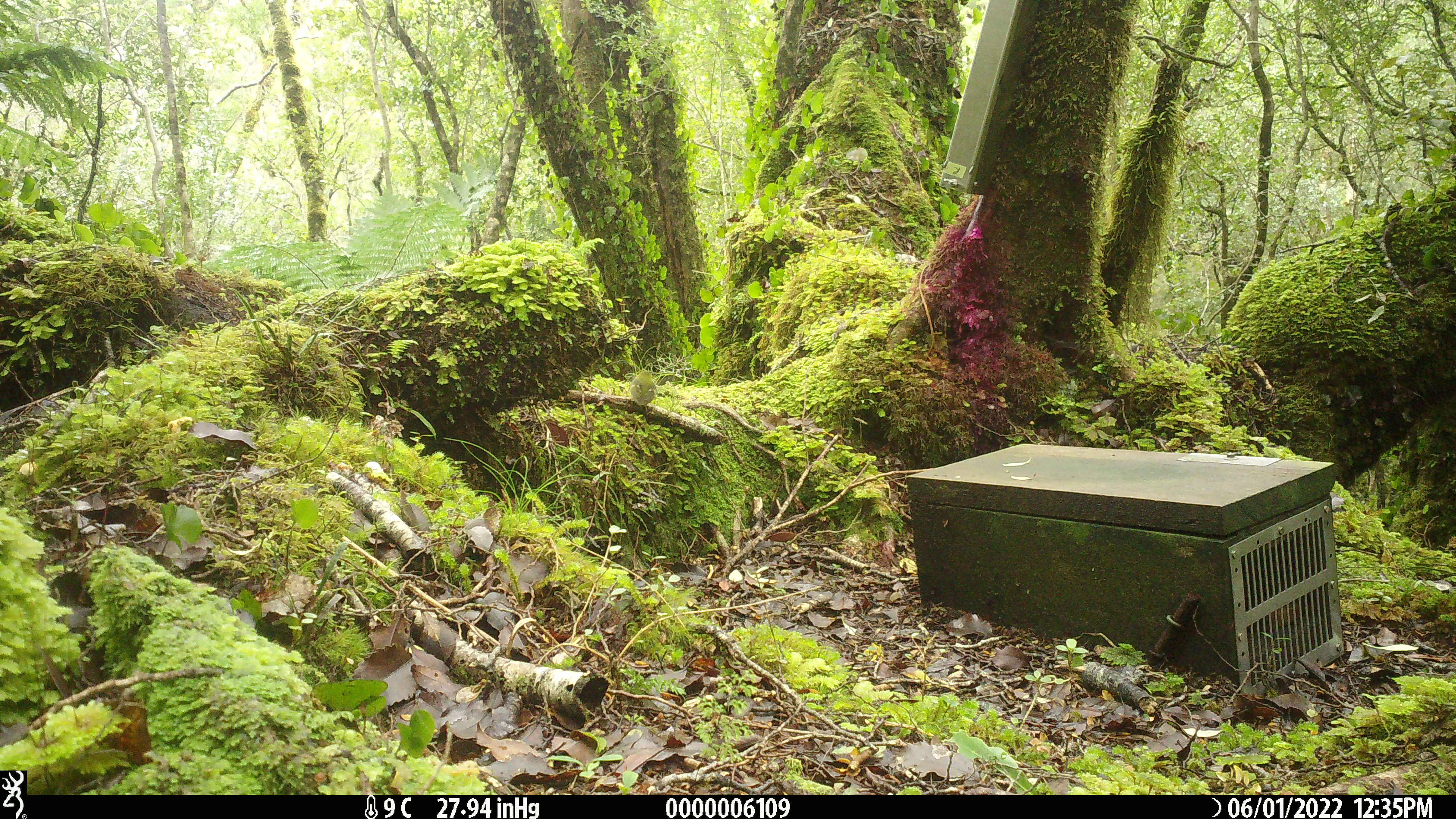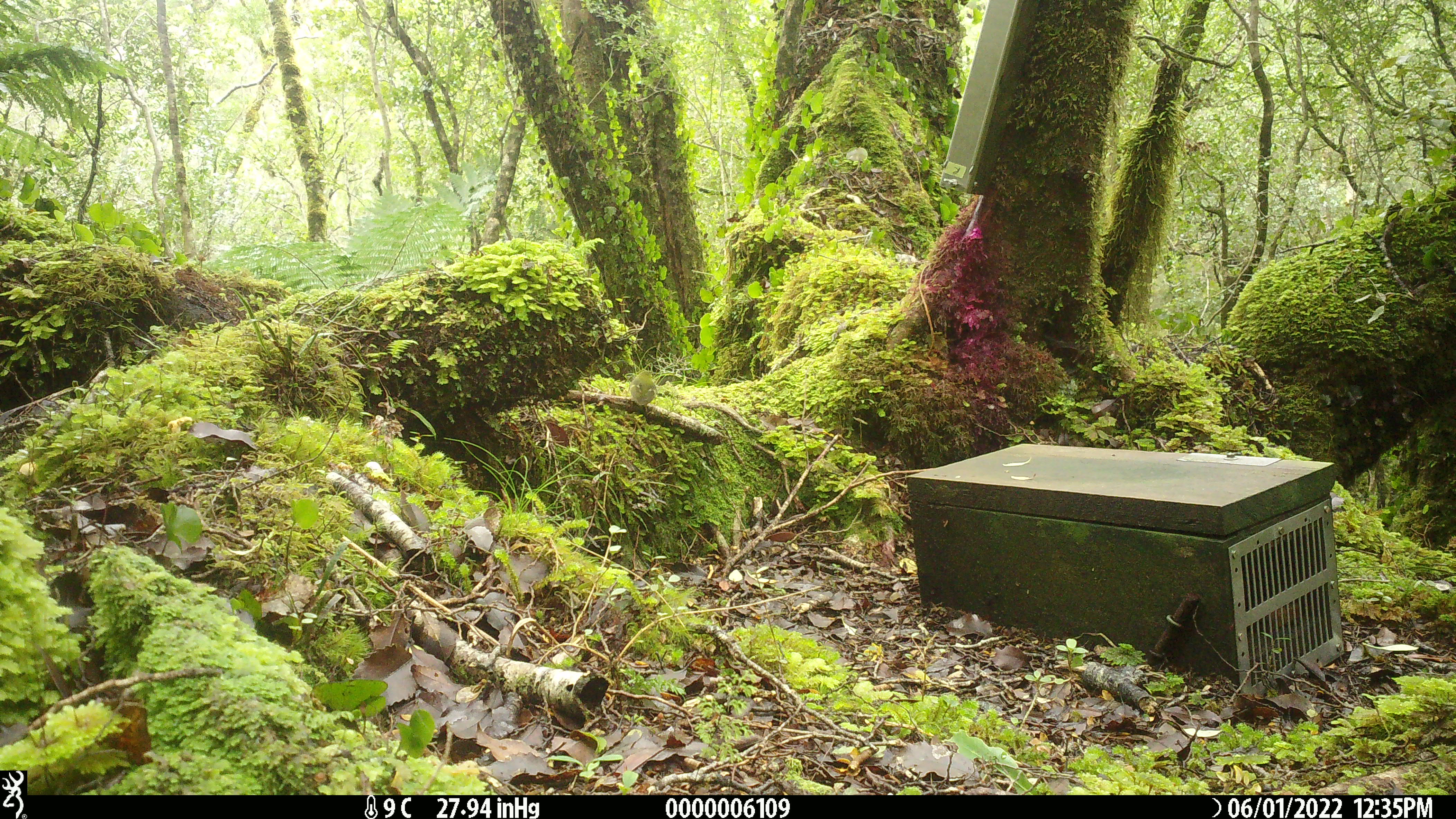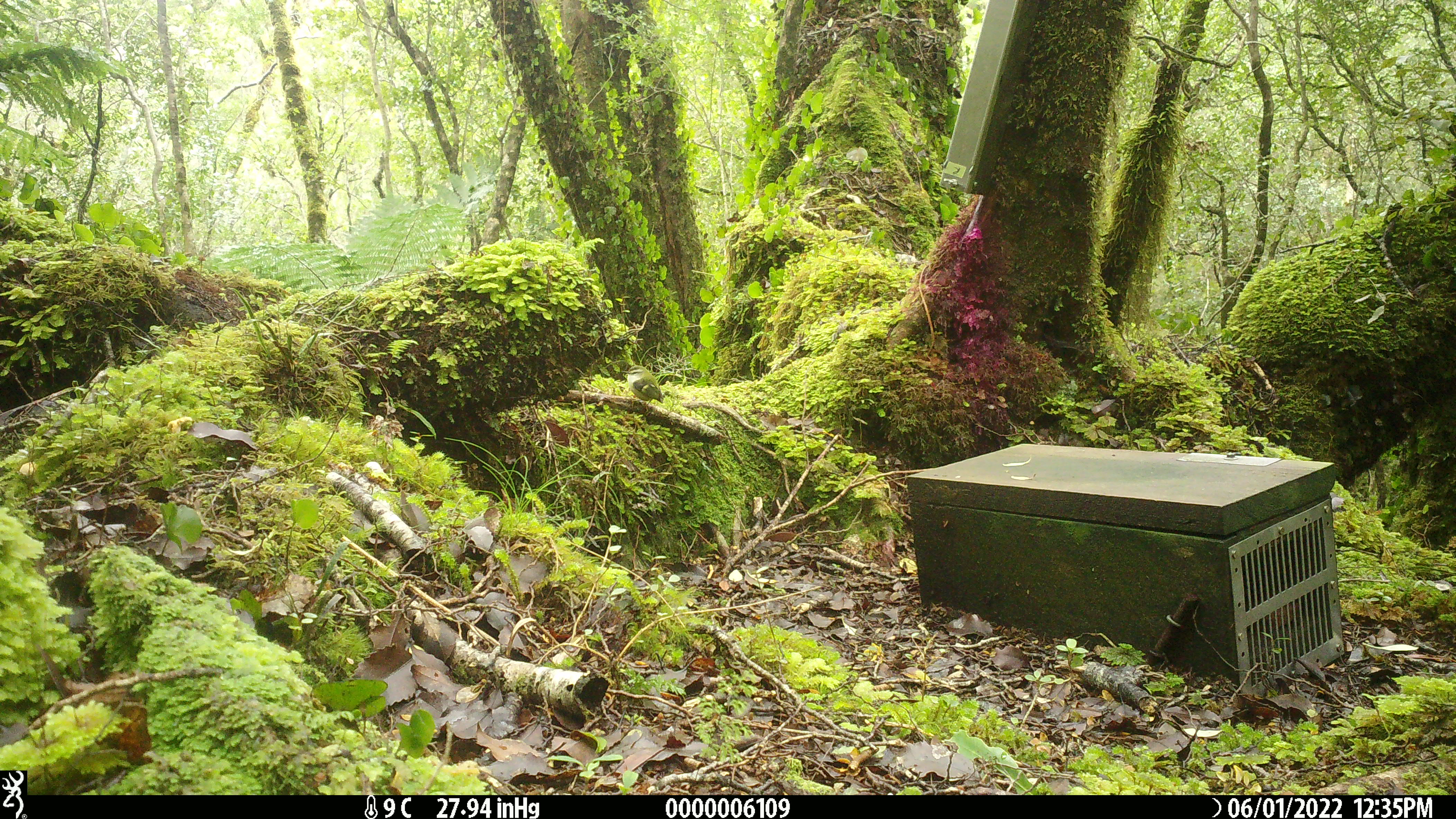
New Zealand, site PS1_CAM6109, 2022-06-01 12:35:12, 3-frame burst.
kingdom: Animalia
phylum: Chordata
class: Aves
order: Passeriformes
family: Acanthisittidae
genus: Acanthisitta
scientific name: Acanthisitta chloris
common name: rifleman